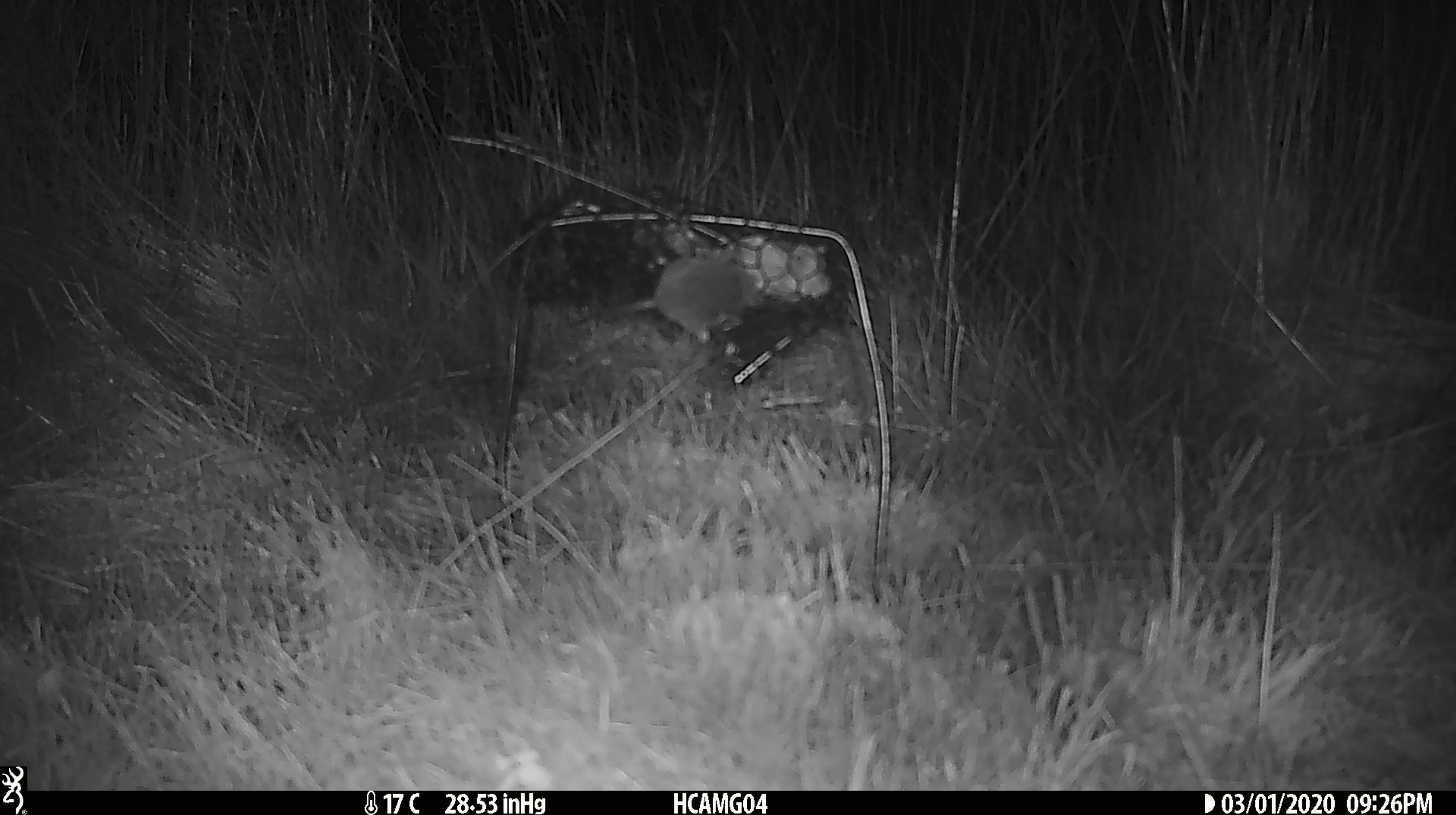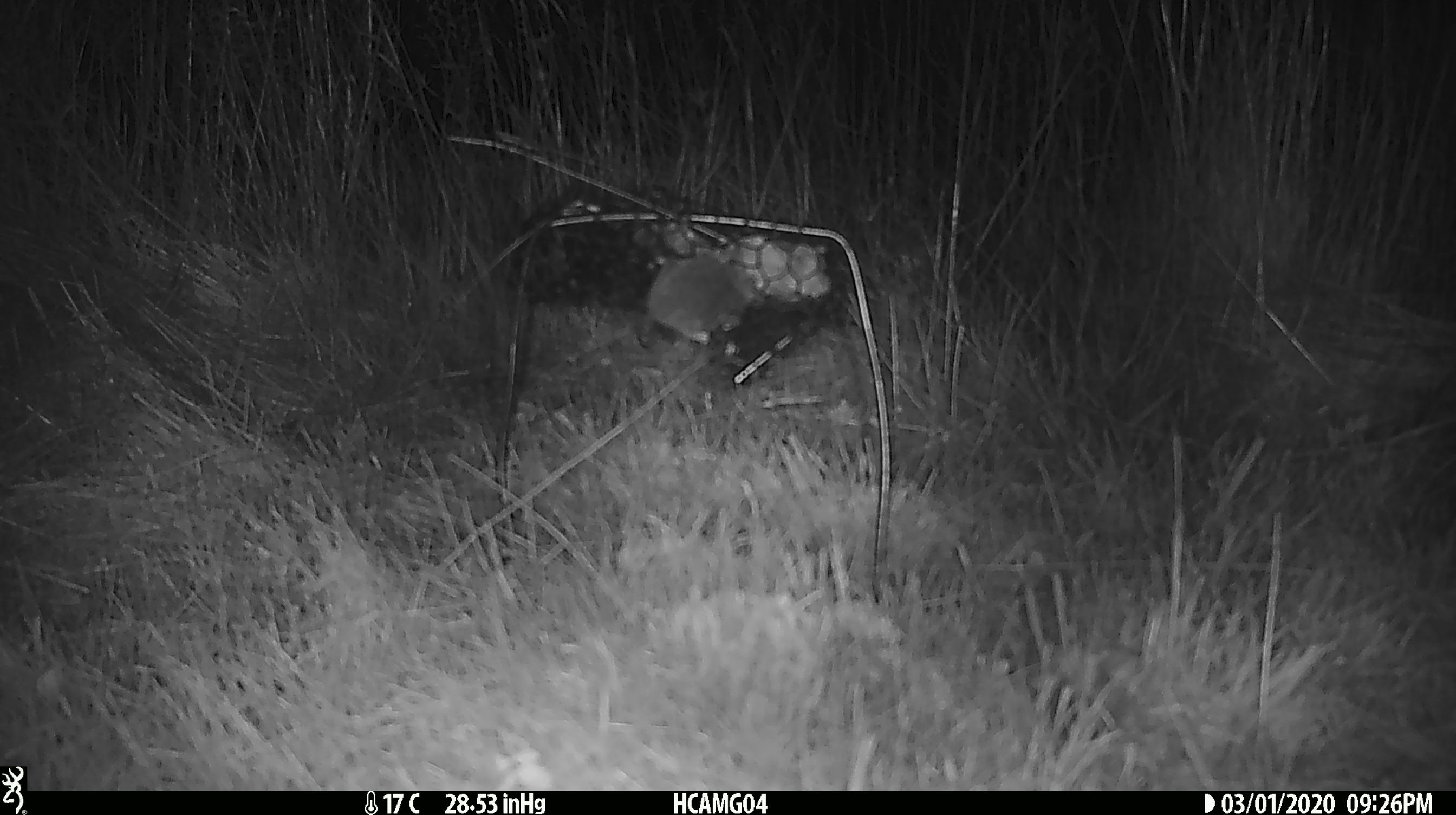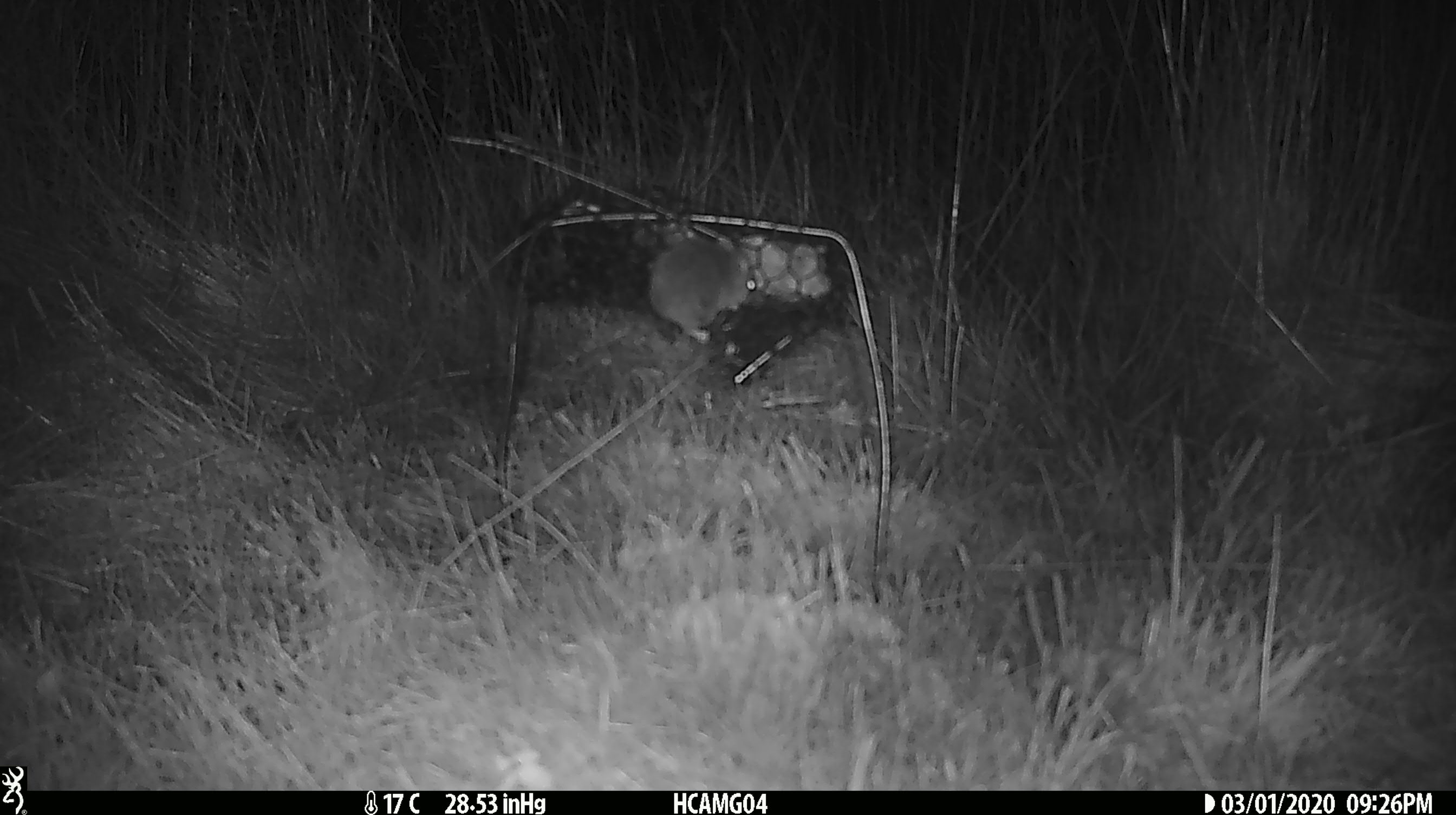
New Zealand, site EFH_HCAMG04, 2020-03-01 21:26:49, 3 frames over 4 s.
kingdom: Animalia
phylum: Chordata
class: Mammalia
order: Rodentia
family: Muridae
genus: Mus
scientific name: Mus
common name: mouse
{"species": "mouse (Mus)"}